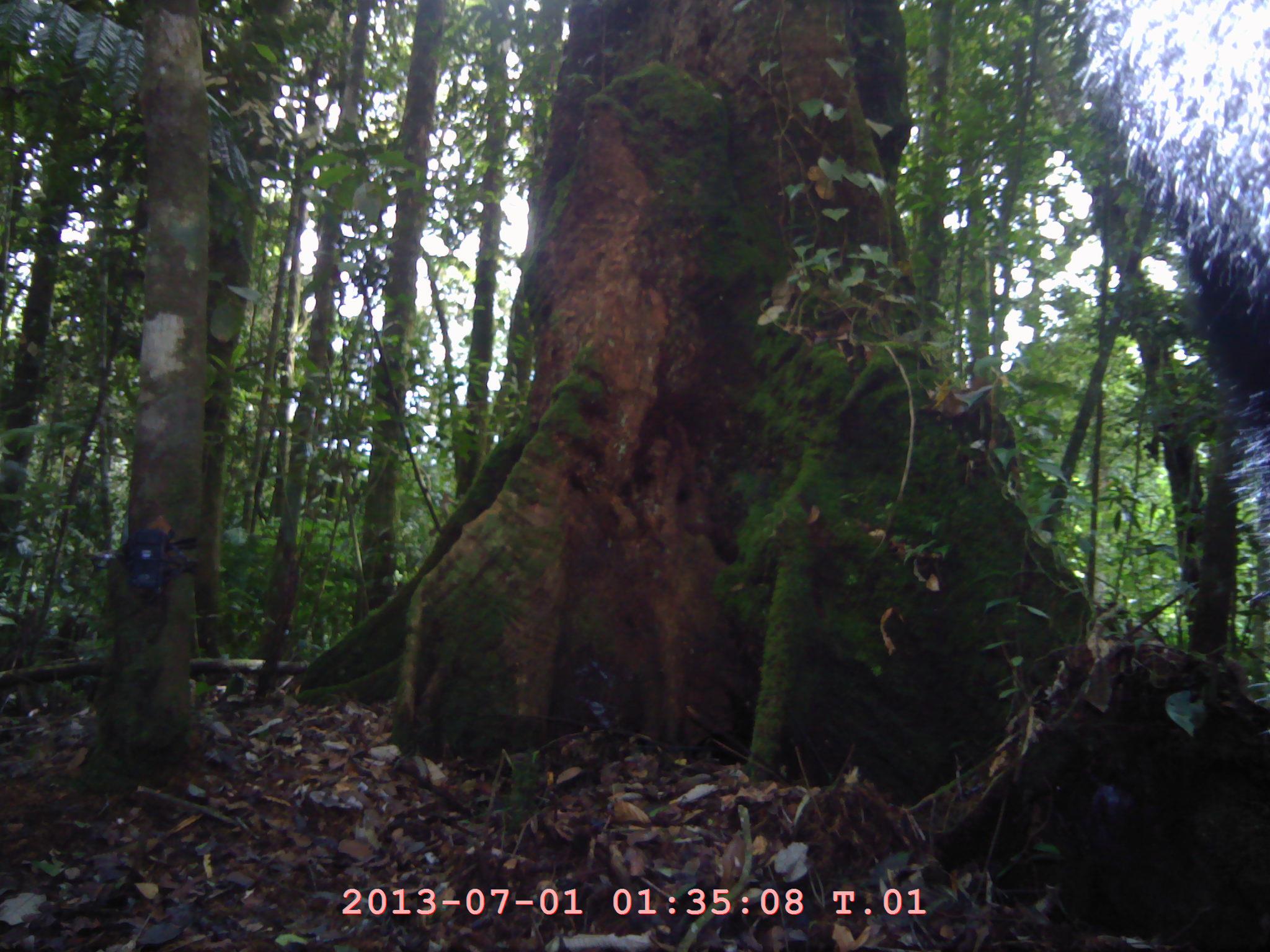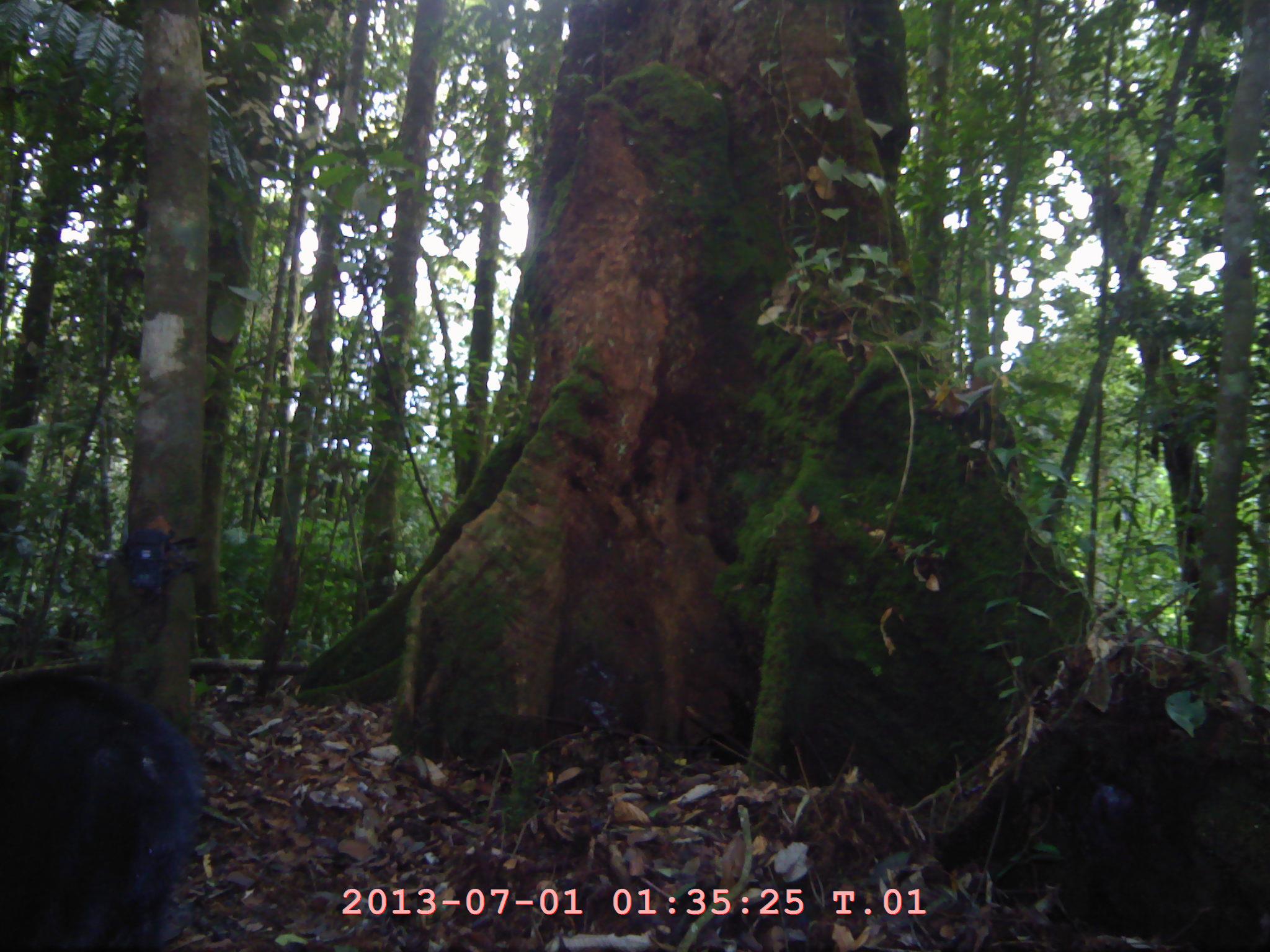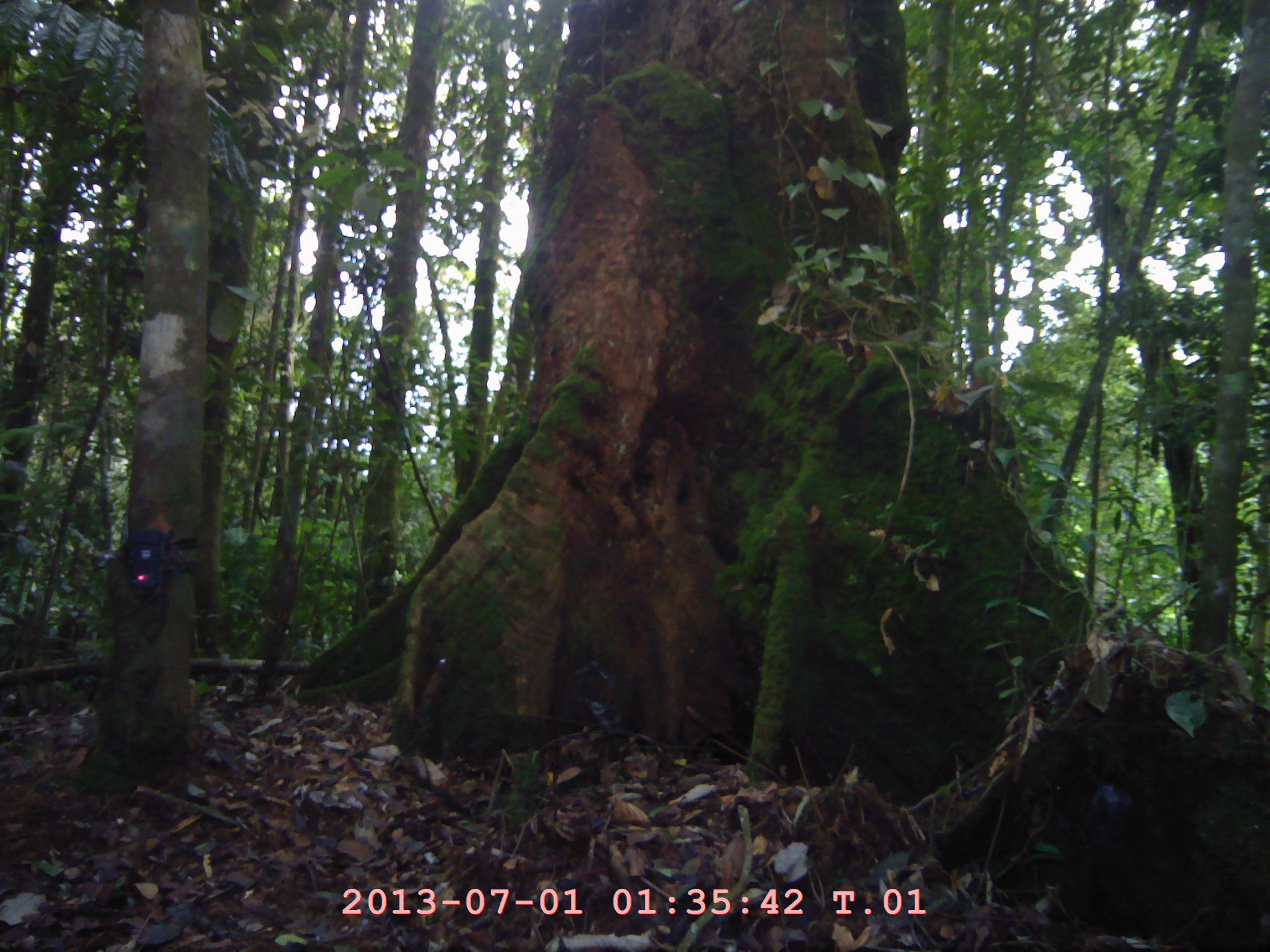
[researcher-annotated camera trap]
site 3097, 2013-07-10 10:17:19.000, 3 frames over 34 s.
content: unidentified animal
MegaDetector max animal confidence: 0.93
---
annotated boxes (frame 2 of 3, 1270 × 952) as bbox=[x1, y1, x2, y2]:
unidentifiable: bbox=[3, 662, 214, 949]